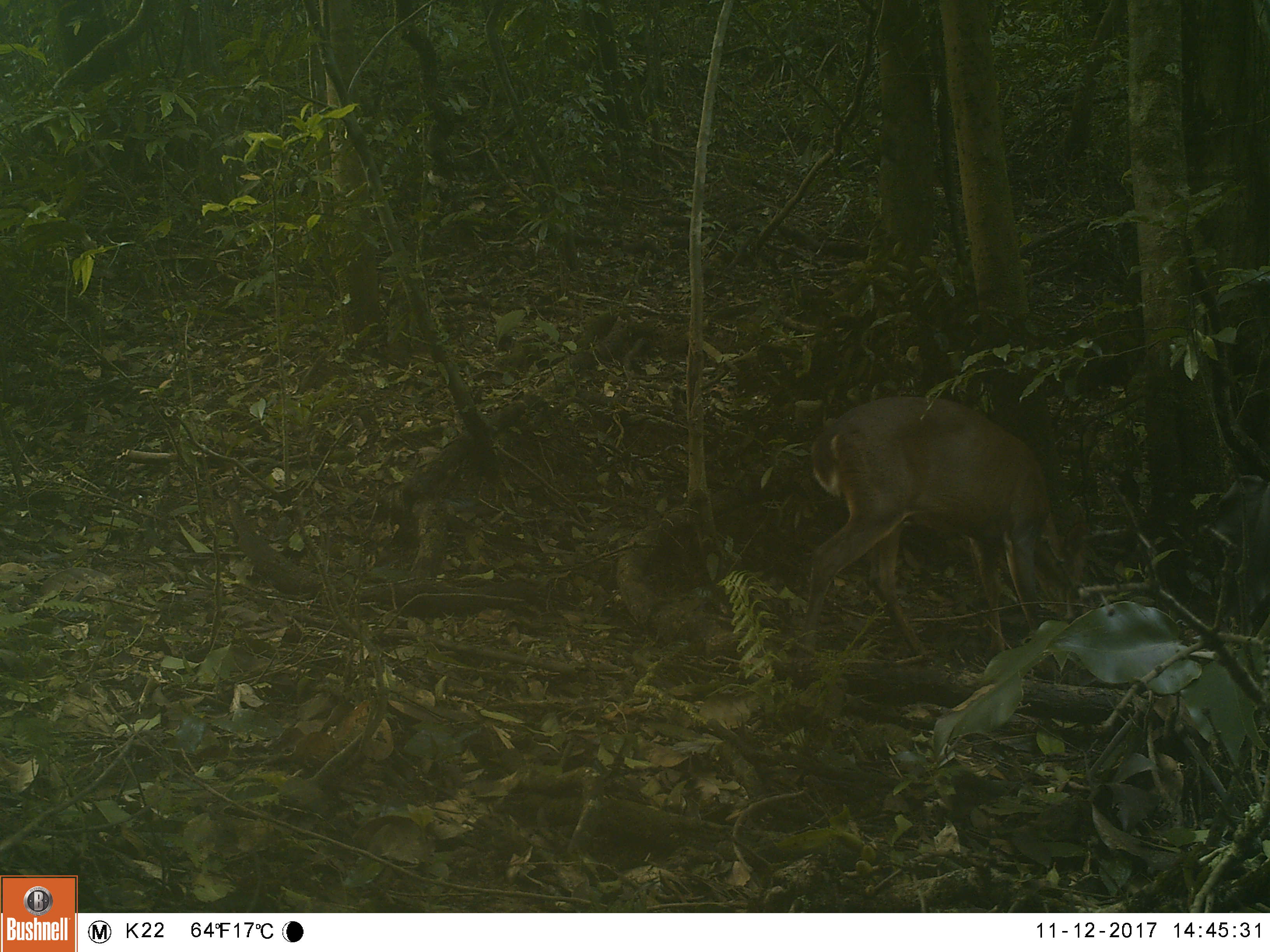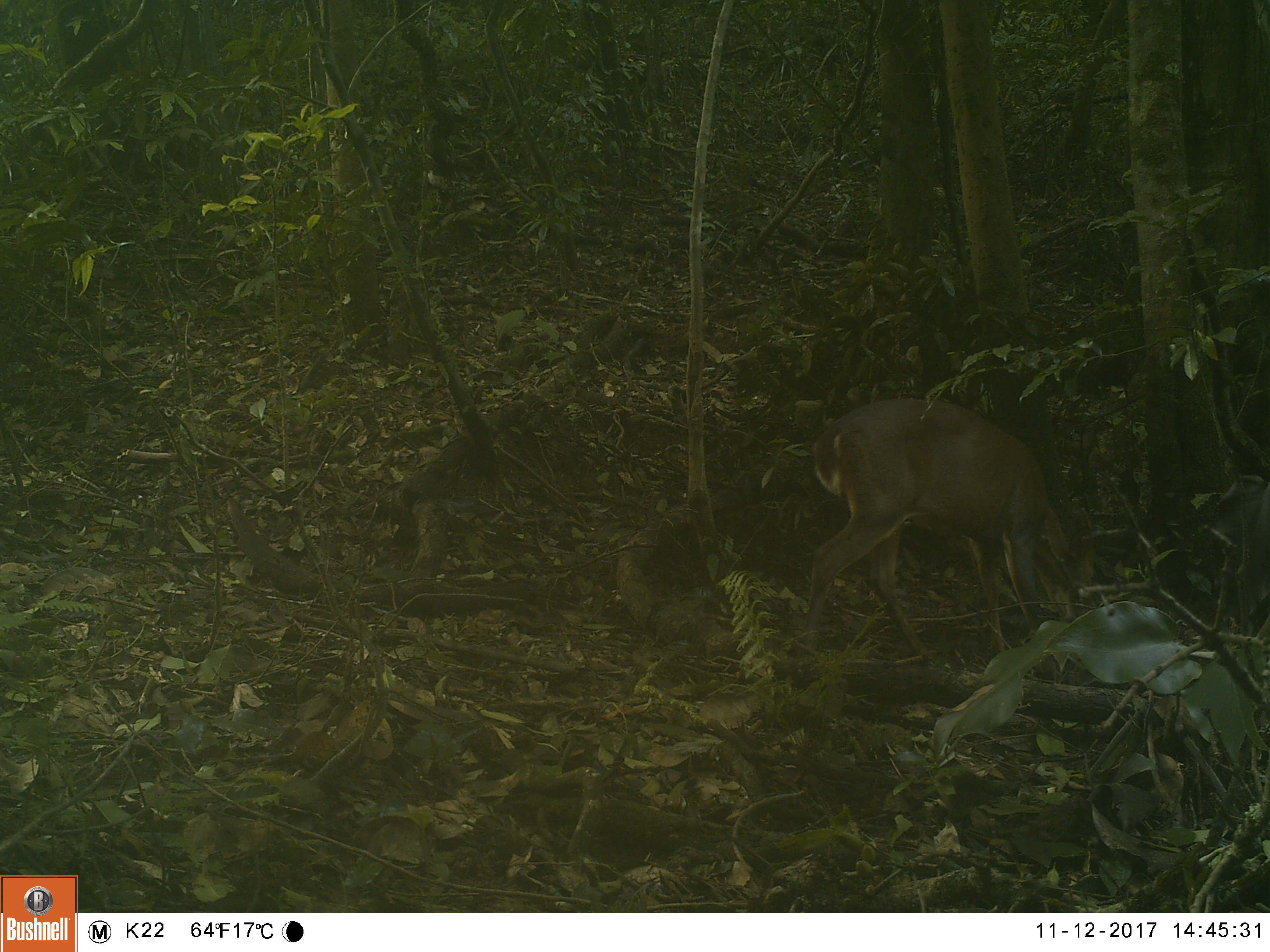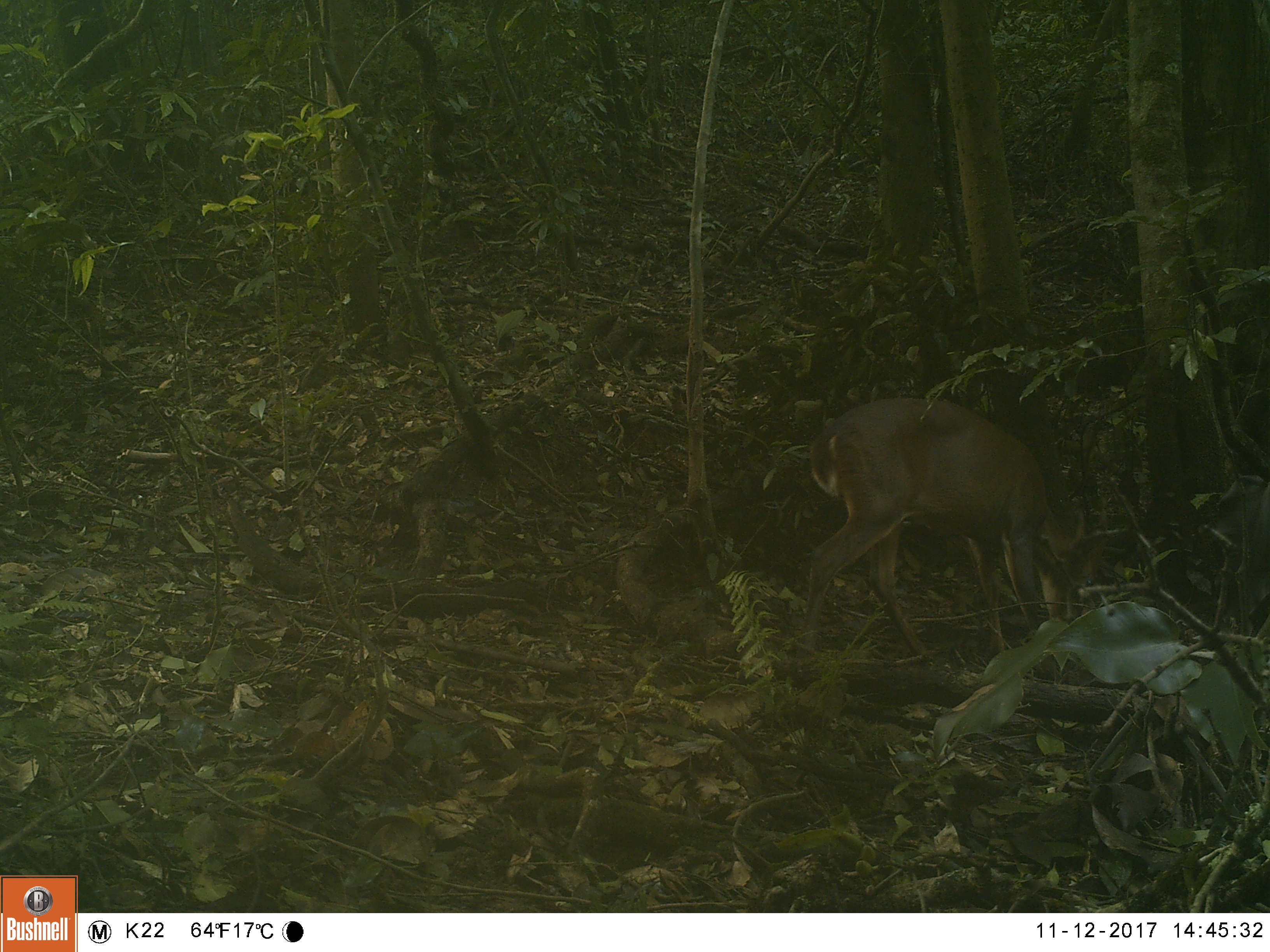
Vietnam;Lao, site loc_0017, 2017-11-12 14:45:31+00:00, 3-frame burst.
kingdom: Animalia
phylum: Chordata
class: Mammalia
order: Artiodactyla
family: Cervidae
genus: Muntiacus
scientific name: Muntiacus vuquangensis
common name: large-antlered muntjac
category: large antlered muntjac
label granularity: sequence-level